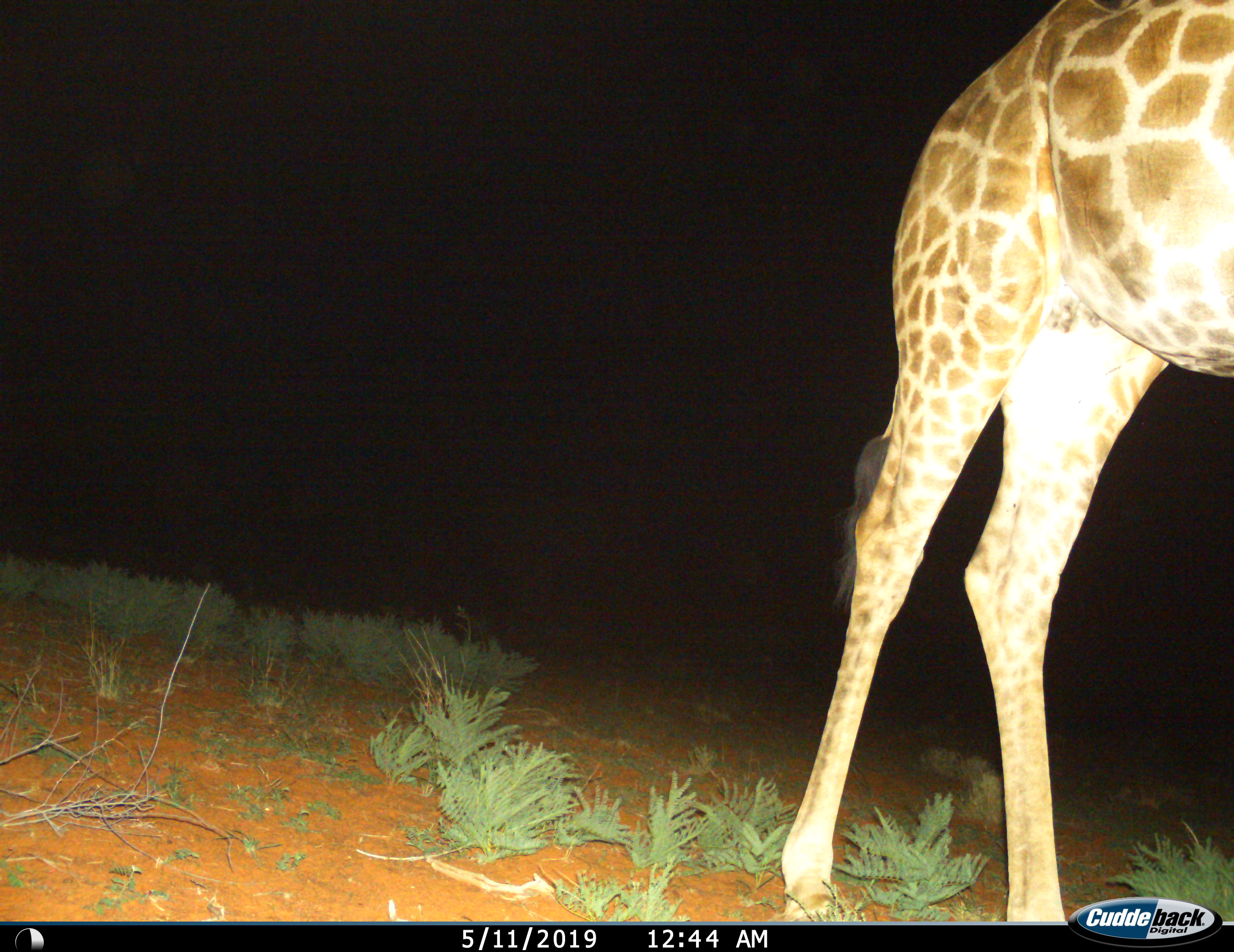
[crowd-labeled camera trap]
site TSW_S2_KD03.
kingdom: Animalia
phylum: Chordata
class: Mammalia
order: Artiodactyla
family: Giraffidae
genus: Giraffa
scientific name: Giraffa camelopardalis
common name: giraffe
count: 1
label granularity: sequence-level